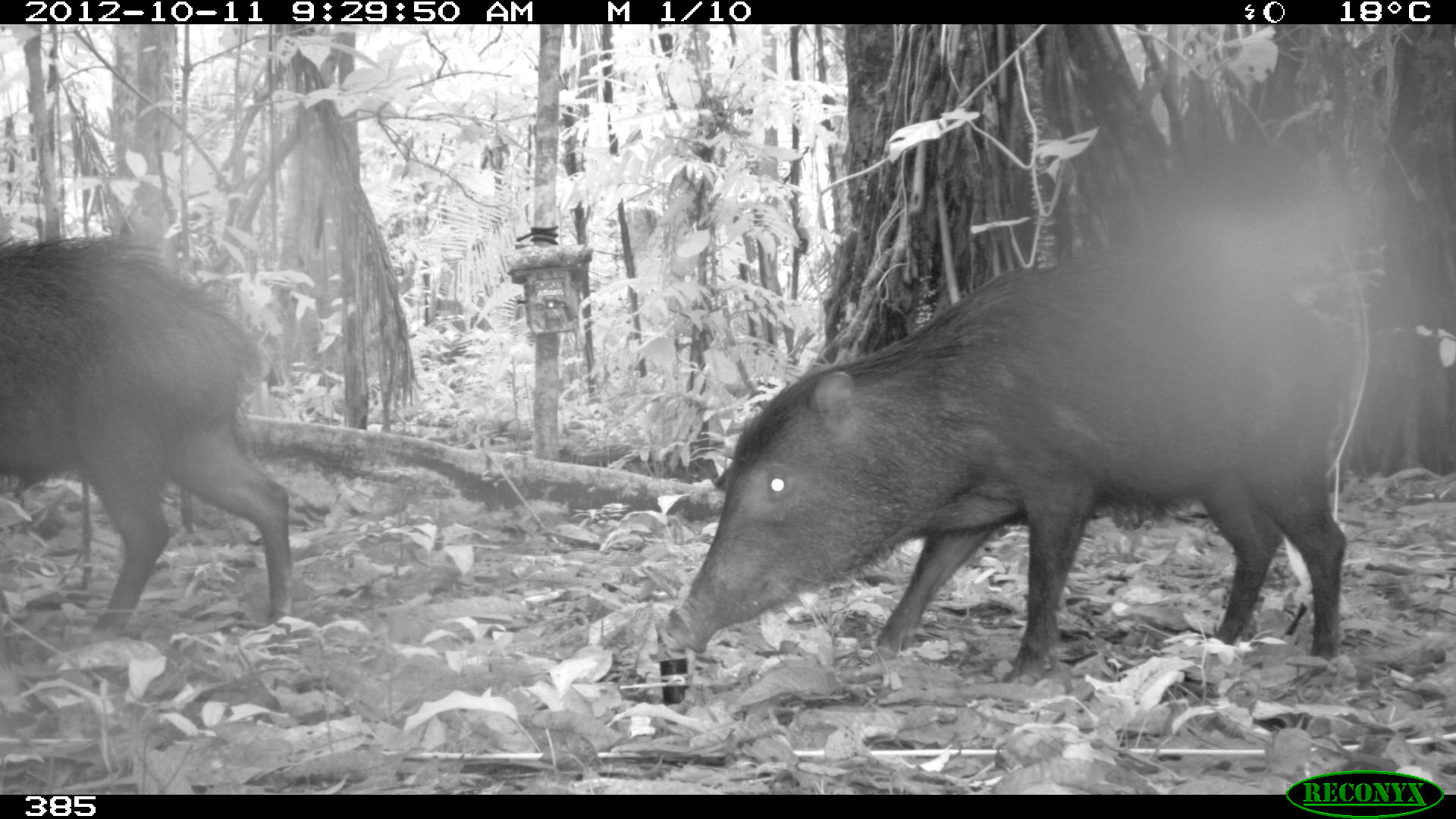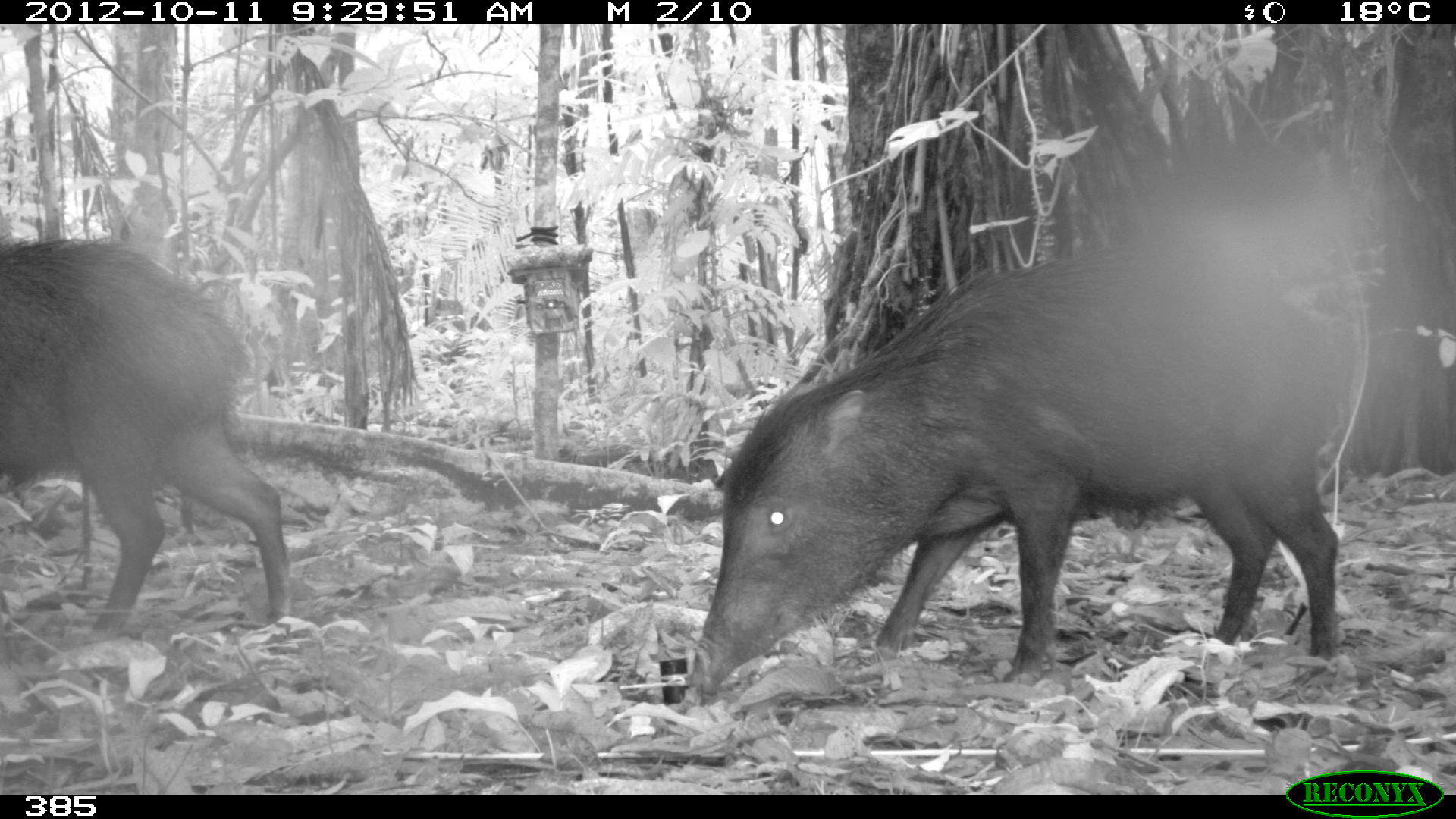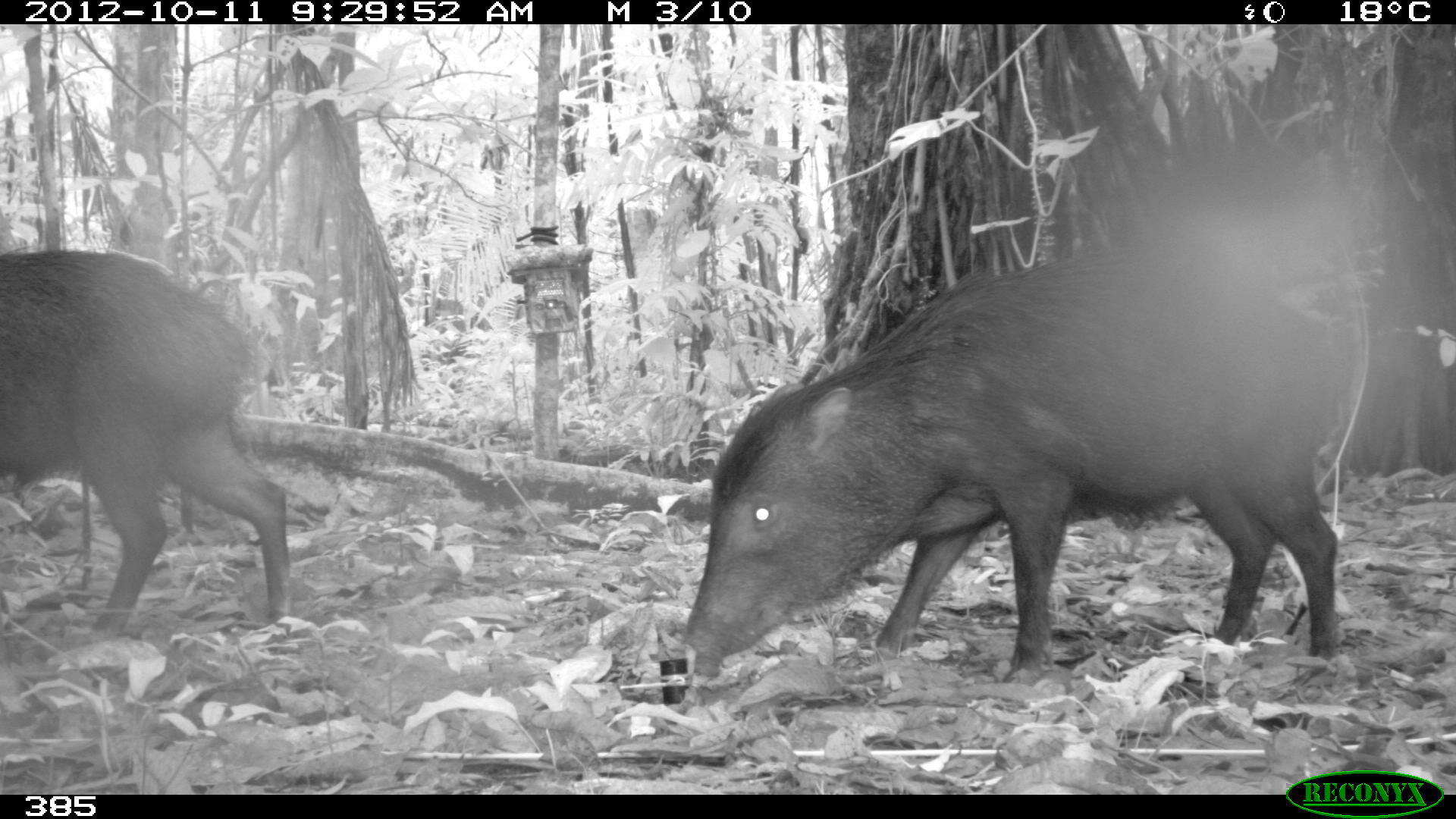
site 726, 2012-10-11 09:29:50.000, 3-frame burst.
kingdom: Animalia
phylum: Chordata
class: Mammalia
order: Artiodactyla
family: Tayassuidae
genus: Tayassu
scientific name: Tayassu pecari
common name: white-lipped peccary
Tayassu pecari (white-lipped peccary).